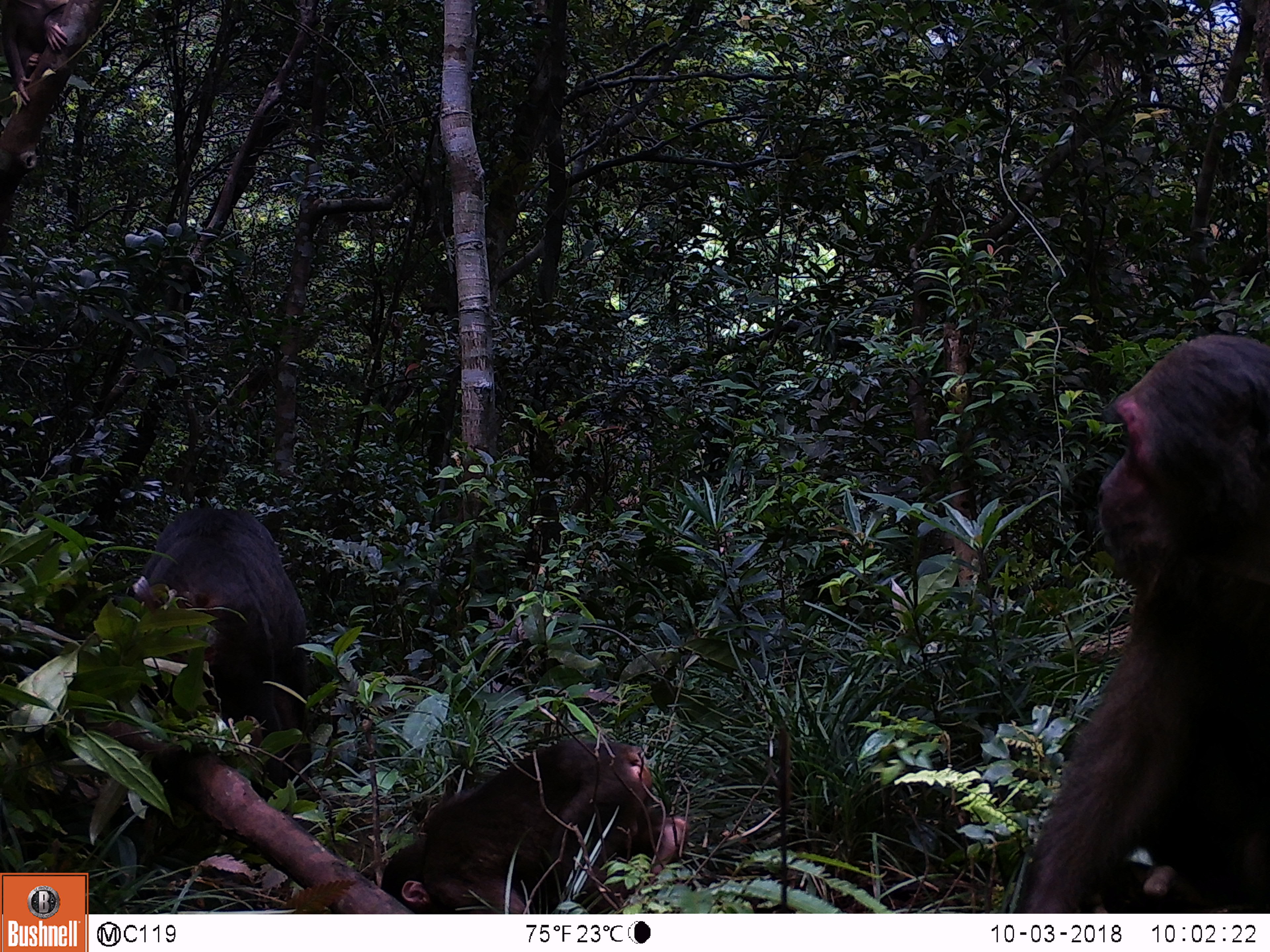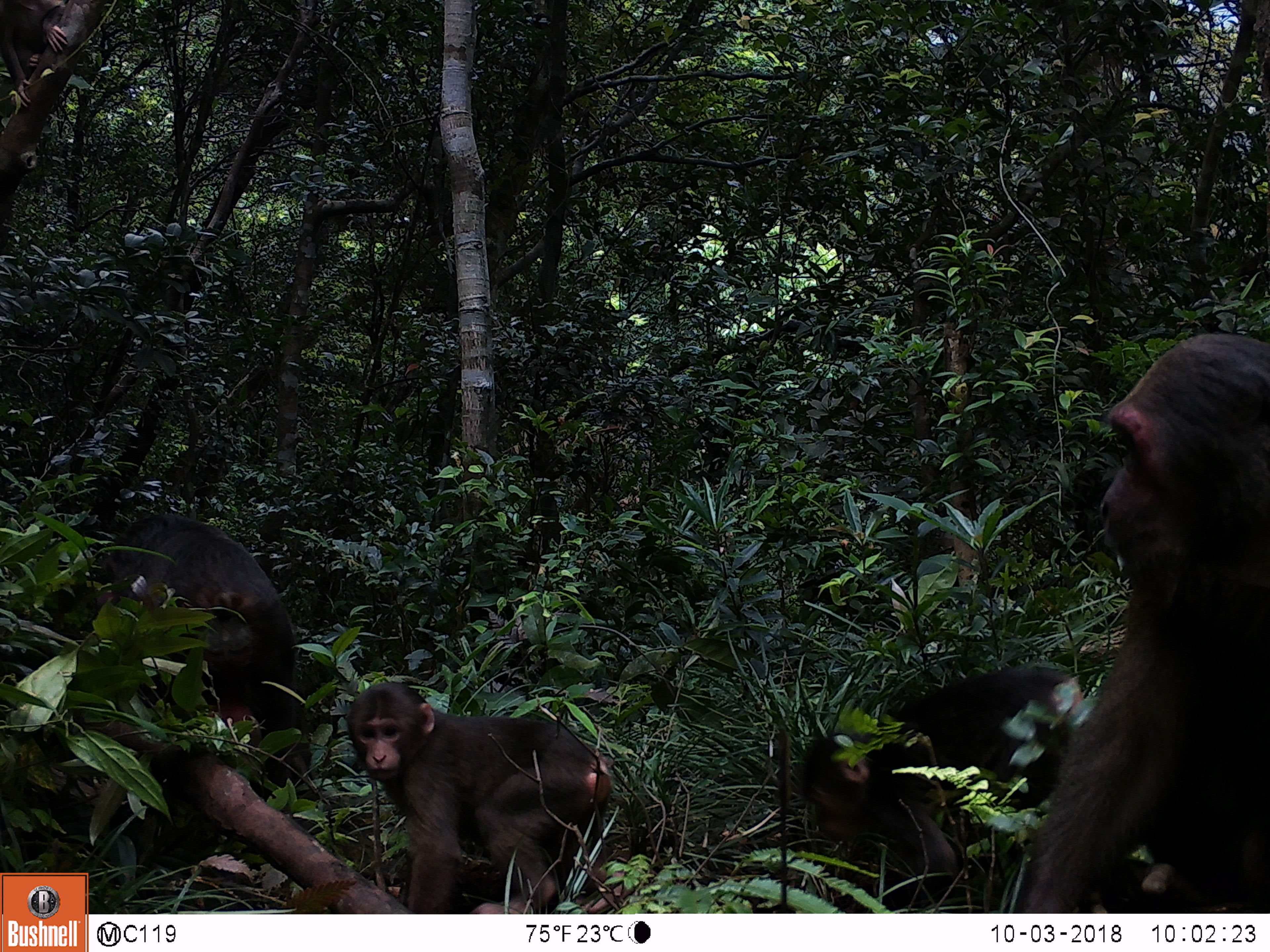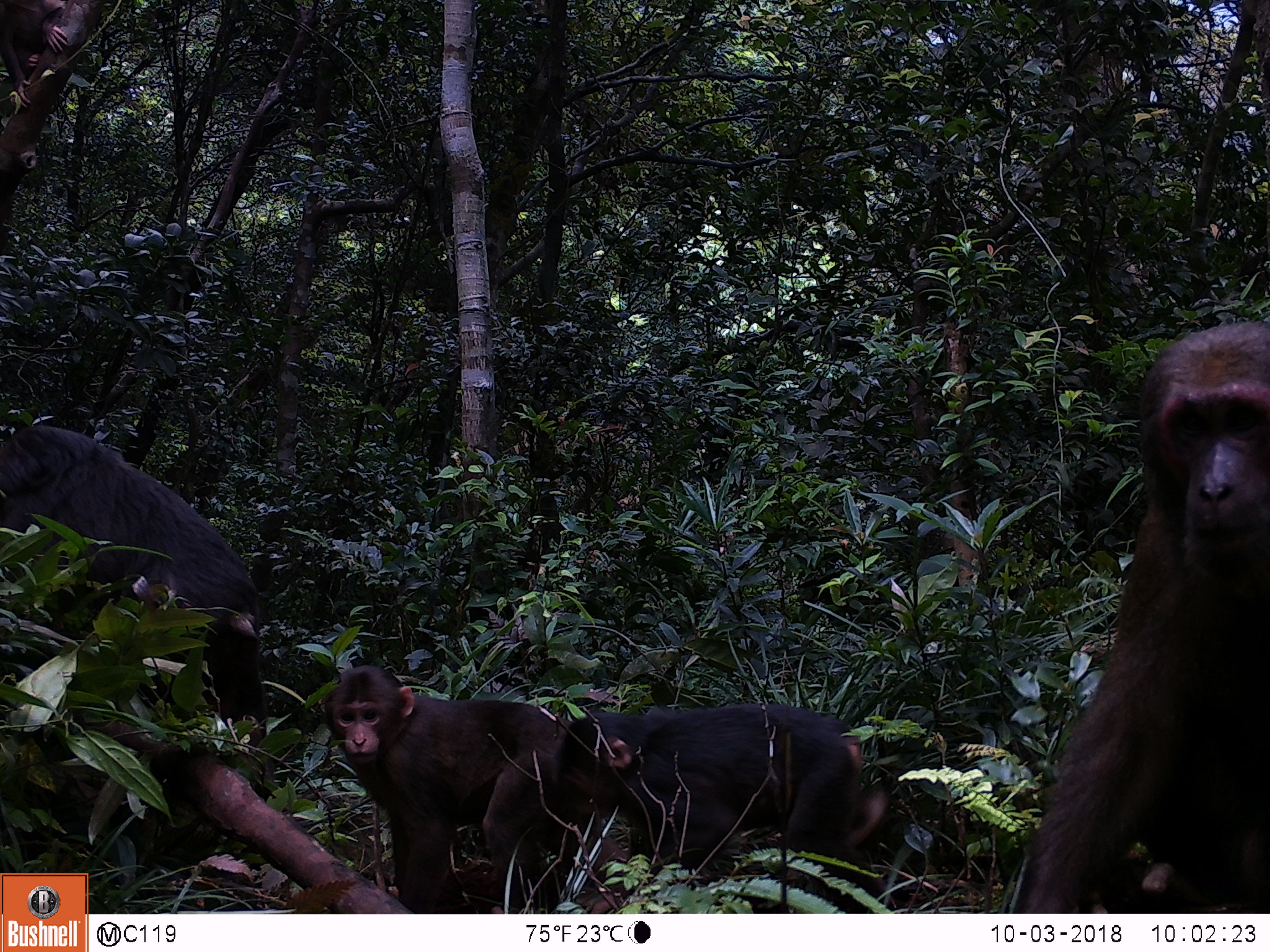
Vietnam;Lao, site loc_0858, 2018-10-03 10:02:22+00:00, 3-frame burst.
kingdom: Animalia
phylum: Chordata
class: Mammalia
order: Primates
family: Cercopithecidae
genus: Macaca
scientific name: Macaca arctoides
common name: stump-tailed macaque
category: stump tailed macaque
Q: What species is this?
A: Stump tailed macaque (stump-tailed macaque) (Macaca arctoides).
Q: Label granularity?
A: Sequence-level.